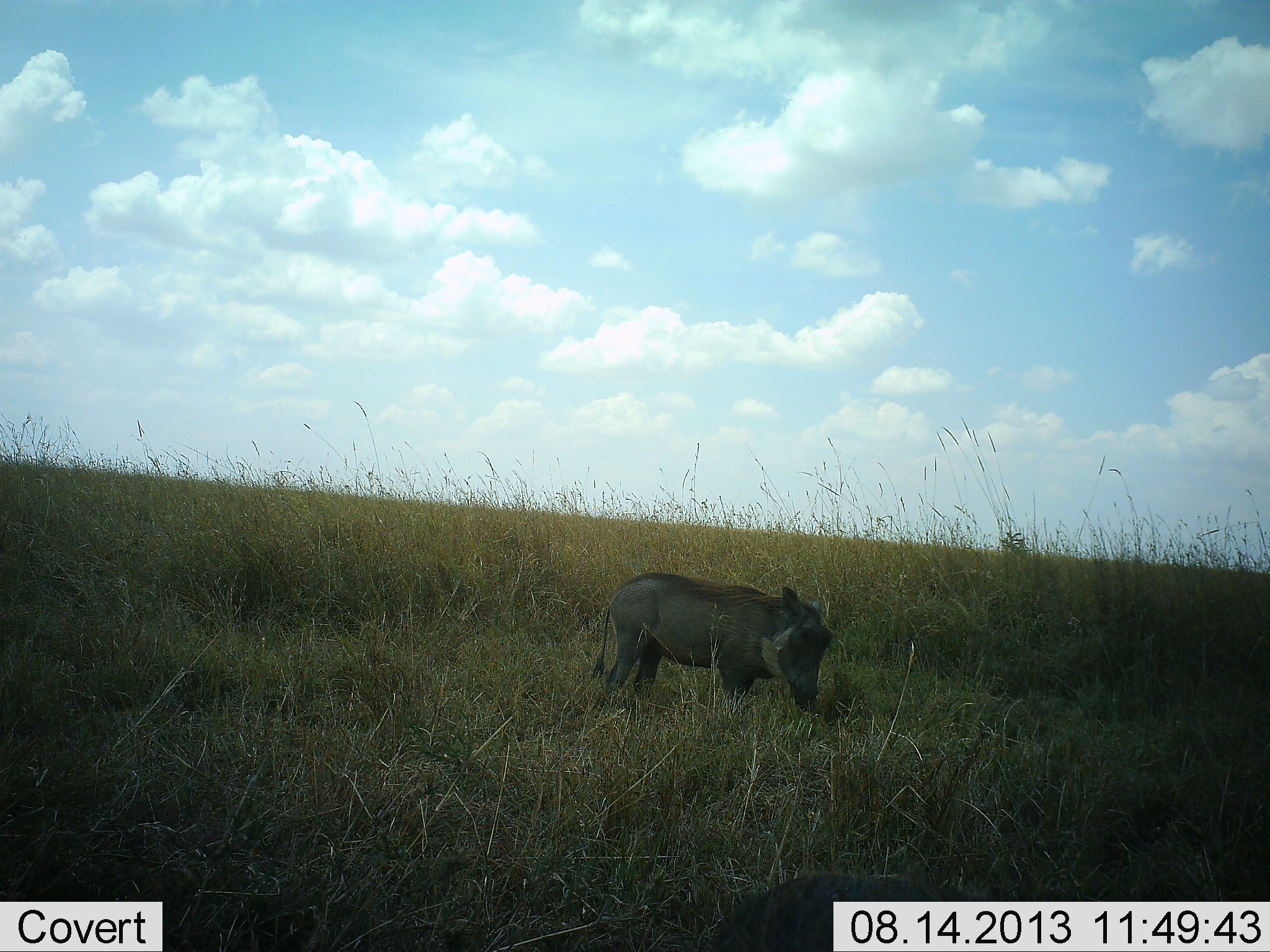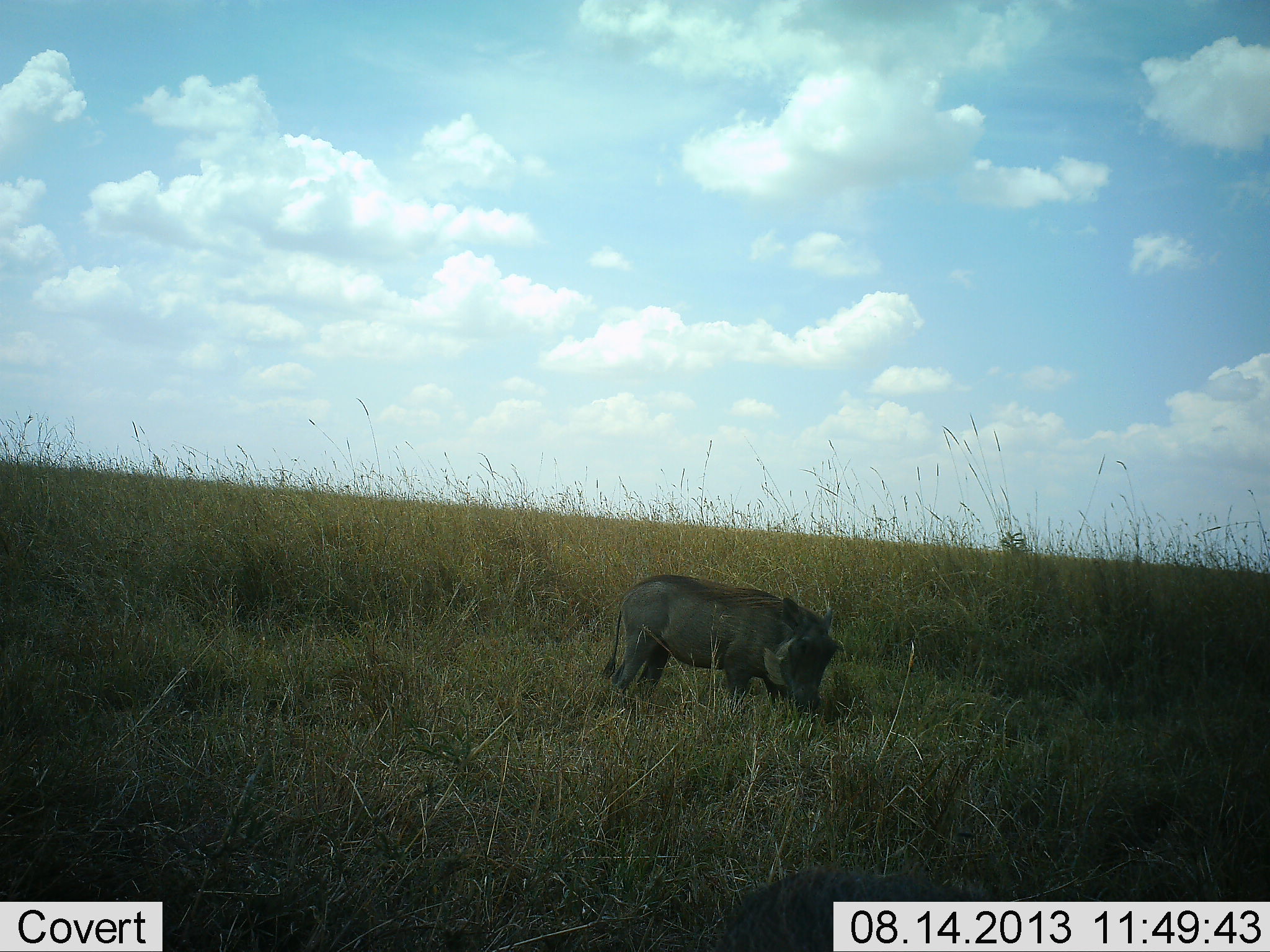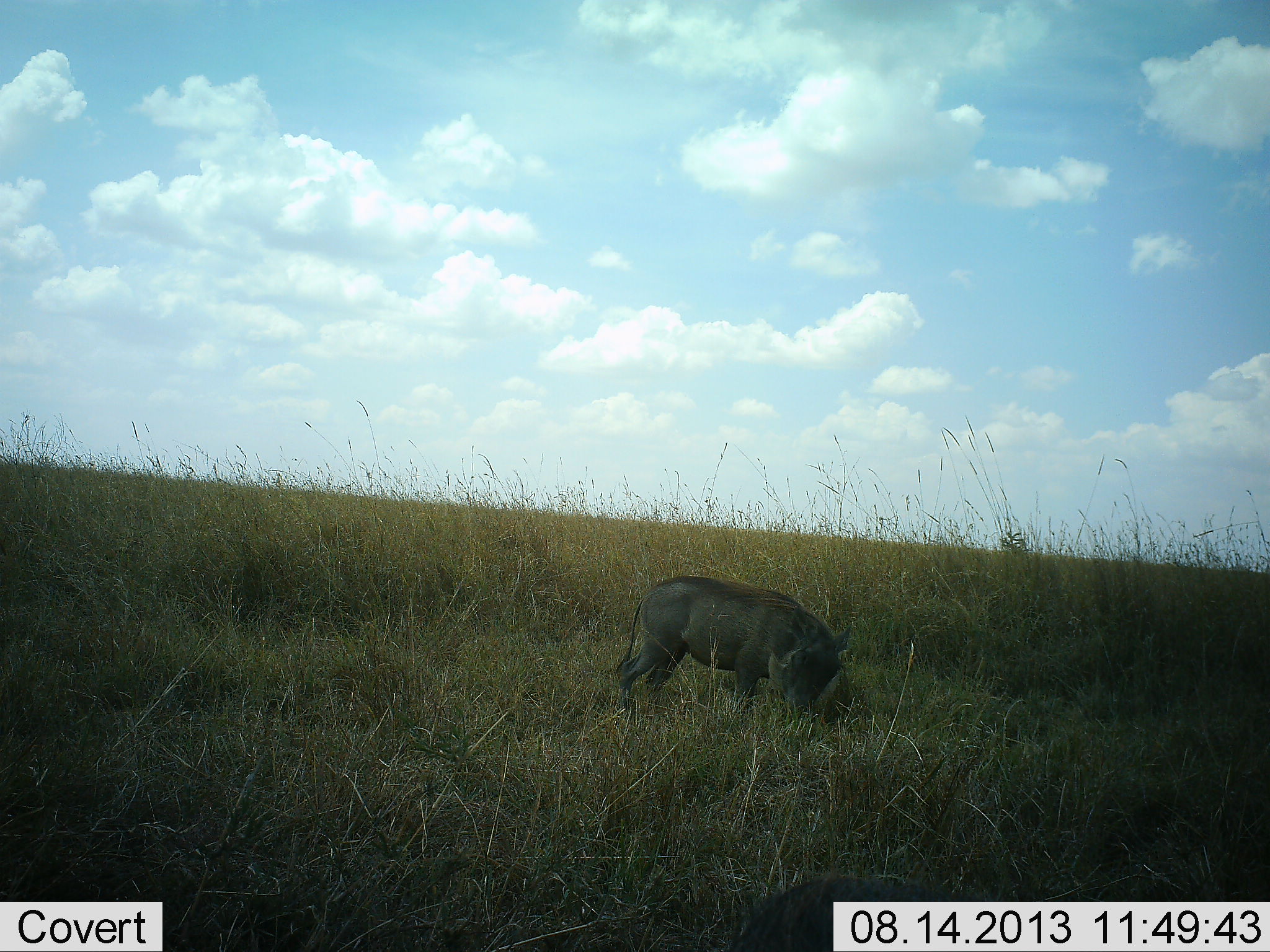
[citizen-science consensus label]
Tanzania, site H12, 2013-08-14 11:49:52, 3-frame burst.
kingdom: Animalia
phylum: Chordata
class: Mammalia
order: Artiodactyla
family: Suidae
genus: Phacochoerus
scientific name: Phacochoerus africanus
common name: warthog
Warthog (Phacochoerus africanus), count 1. Behavior (volunteer vote fractions): standing 26%, resting 0%, moving 0%, interacting 0%. Young present (vote fraction): 4%. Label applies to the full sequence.